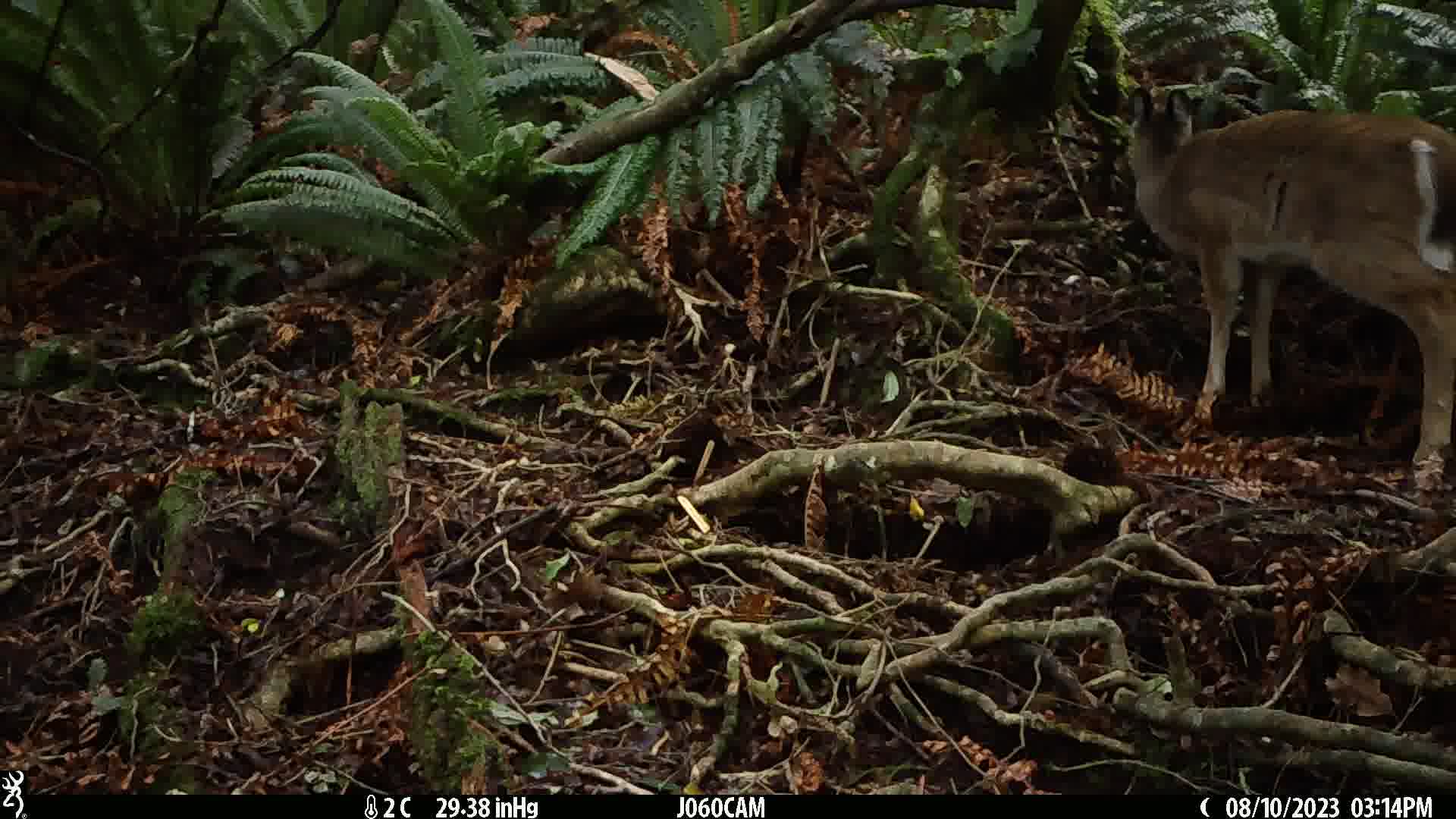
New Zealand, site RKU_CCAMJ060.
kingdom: Animalia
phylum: Chordata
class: Mammalia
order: Artiodactyla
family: Cervidae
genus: Odocoileus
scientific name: Odocoileus virginianus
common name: white-tailed deer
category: white tailed deer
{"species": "white tailed deer (white-tailed deer) (Odocoileus virginianus)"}